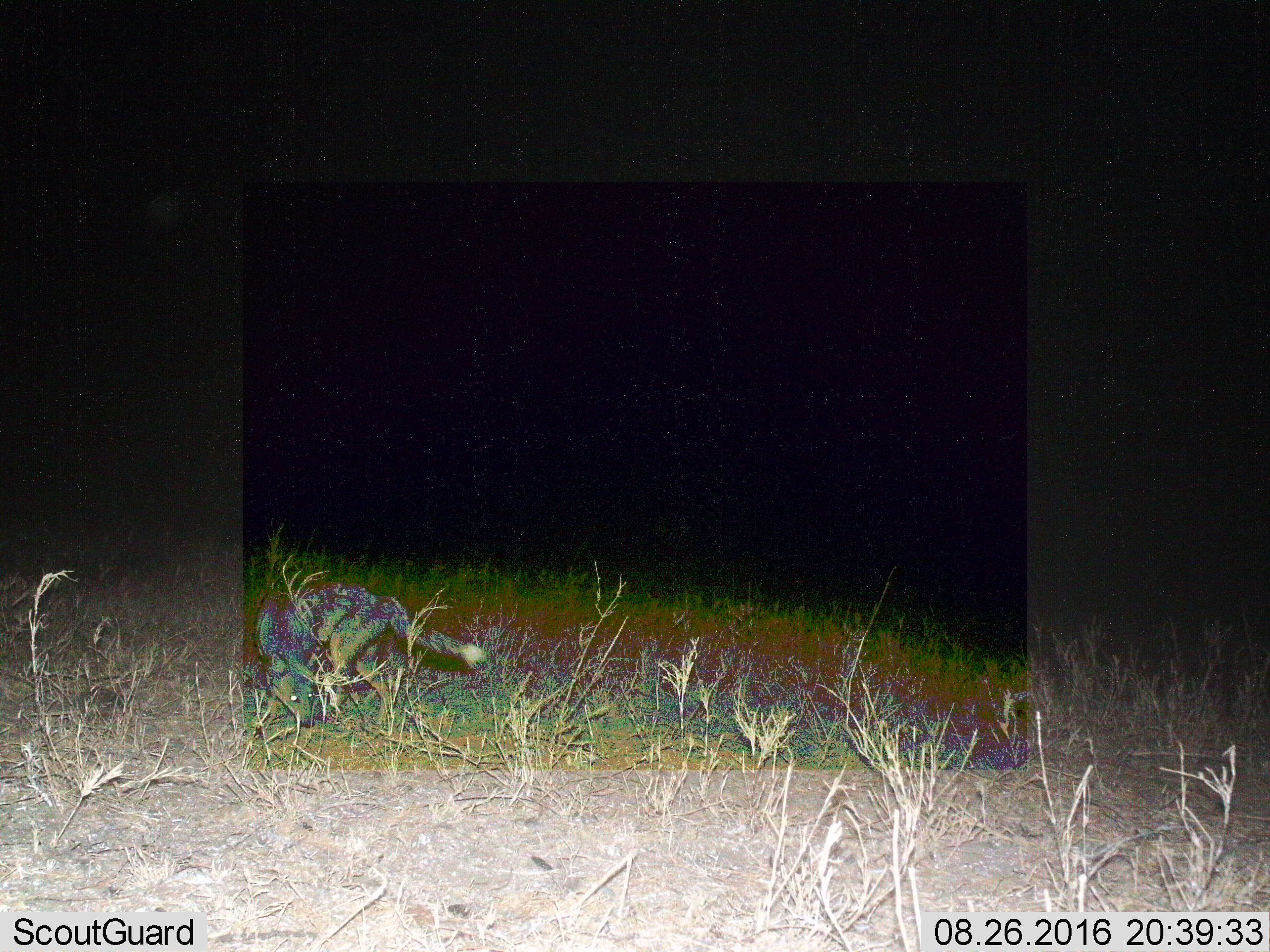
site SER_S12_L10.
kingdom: Animalia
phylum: Chordata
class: Mammalia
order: Carnivora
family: Canidae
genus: Lupulella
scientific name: Lupulella mesomelas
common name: black-backed jackal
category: jackalblackbacked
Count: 1.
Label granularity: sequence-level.